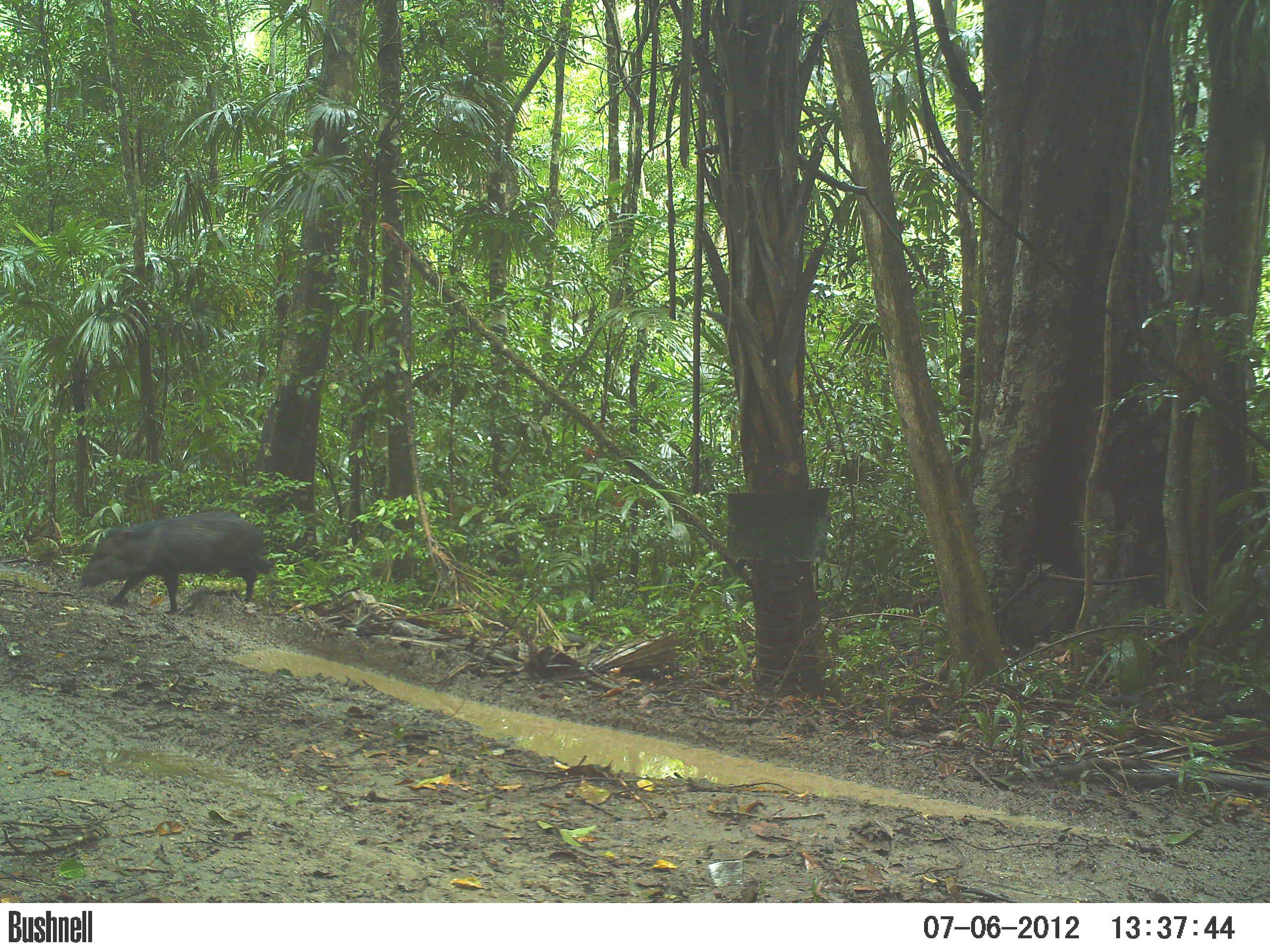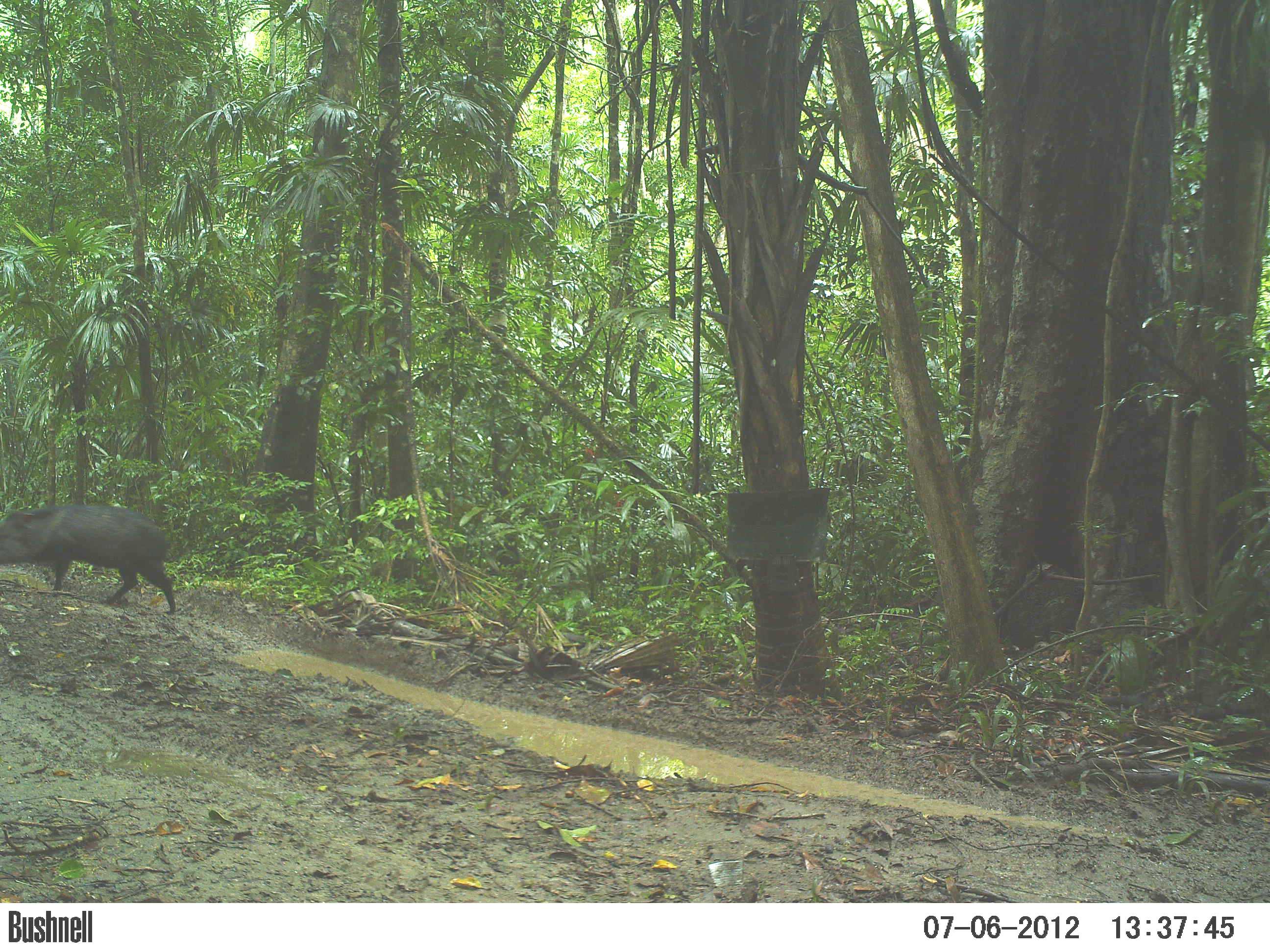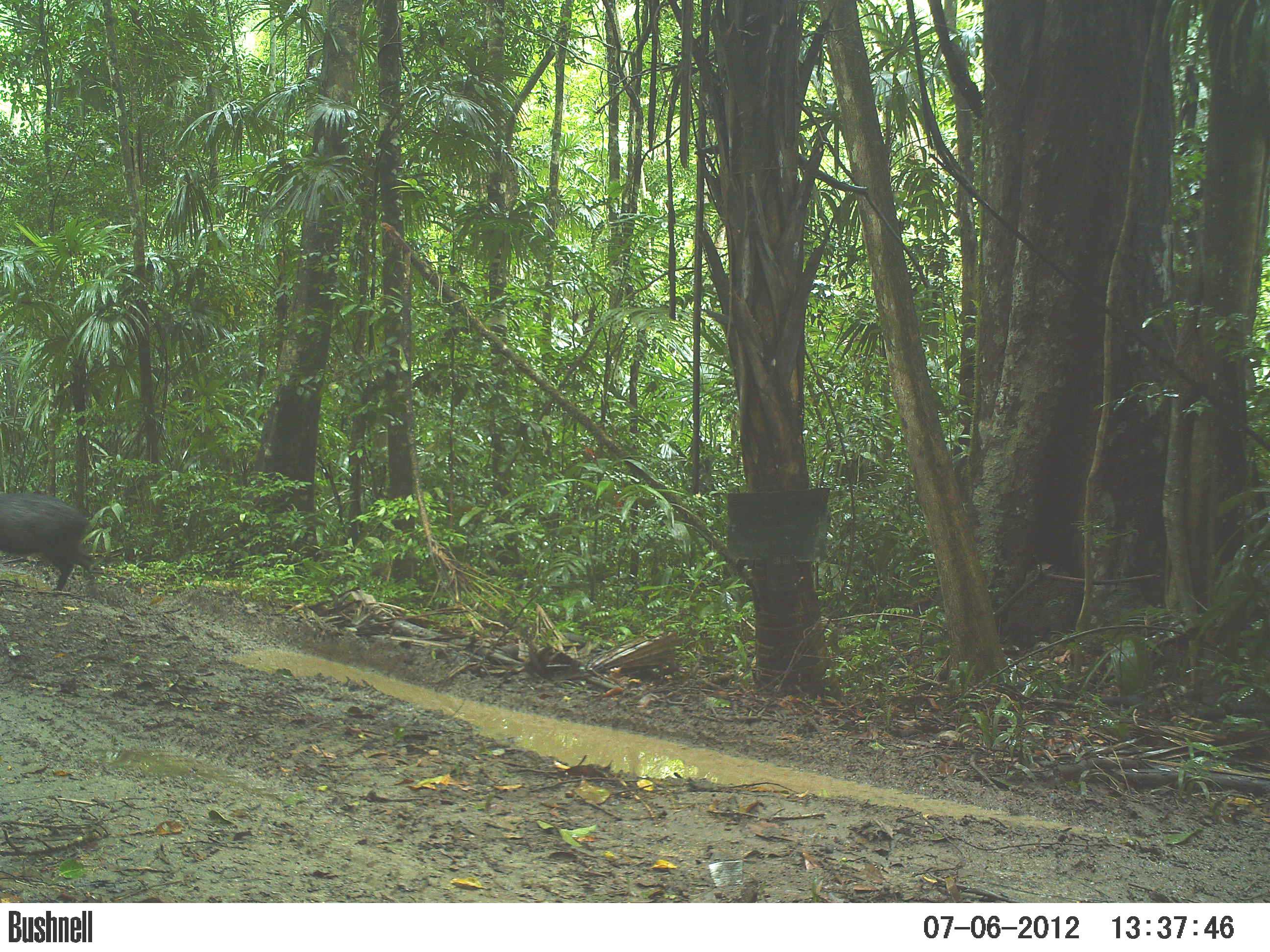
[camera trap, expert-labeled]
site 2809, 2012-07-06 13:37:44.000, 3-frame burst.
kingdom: Animalia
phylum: Chordata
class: Mammalia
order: Artiodactyla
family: Tayassuidae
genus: Pecari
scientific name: Pecari tajacu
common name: collared peccary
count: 4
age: adult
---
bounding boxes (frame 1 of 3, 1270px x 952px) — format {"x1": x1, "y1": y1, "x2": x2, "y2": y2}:
pecari tajacu: {"x1": 74, "y1": 509, "x2": 275, "y2": 615}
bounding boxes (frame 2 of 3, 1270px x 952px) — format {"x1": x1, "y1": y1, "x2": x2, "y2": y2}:
pecari tajacu: {"x1": 0, "y1": 503, "x2": 177, "y2": 616}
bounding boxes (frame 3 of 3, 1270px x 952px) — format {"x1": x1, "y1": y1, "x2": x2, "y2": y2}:
pecari tajacu: {"x1": 0, "y1": 491, "x2": 98, "y2": 597}